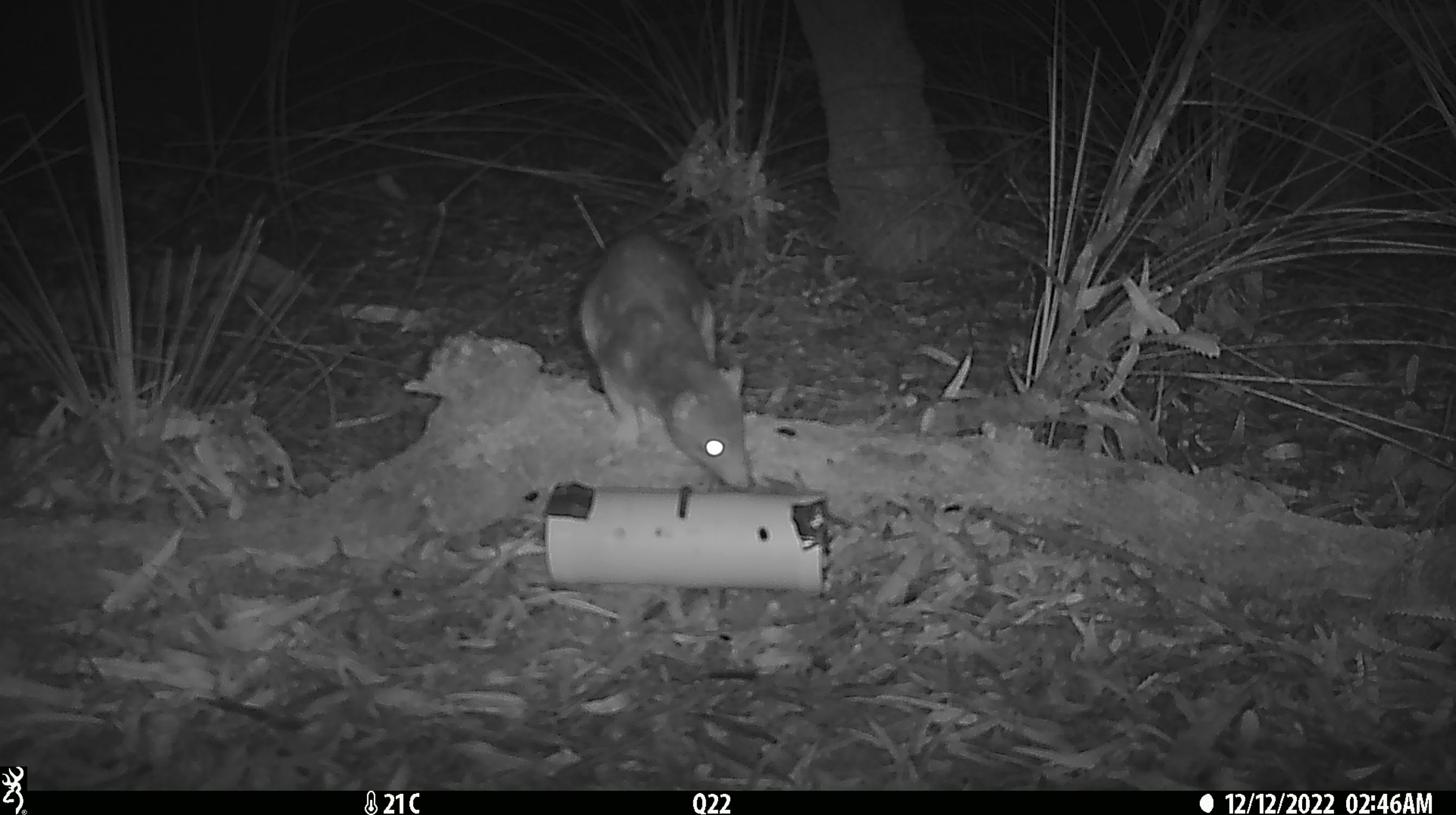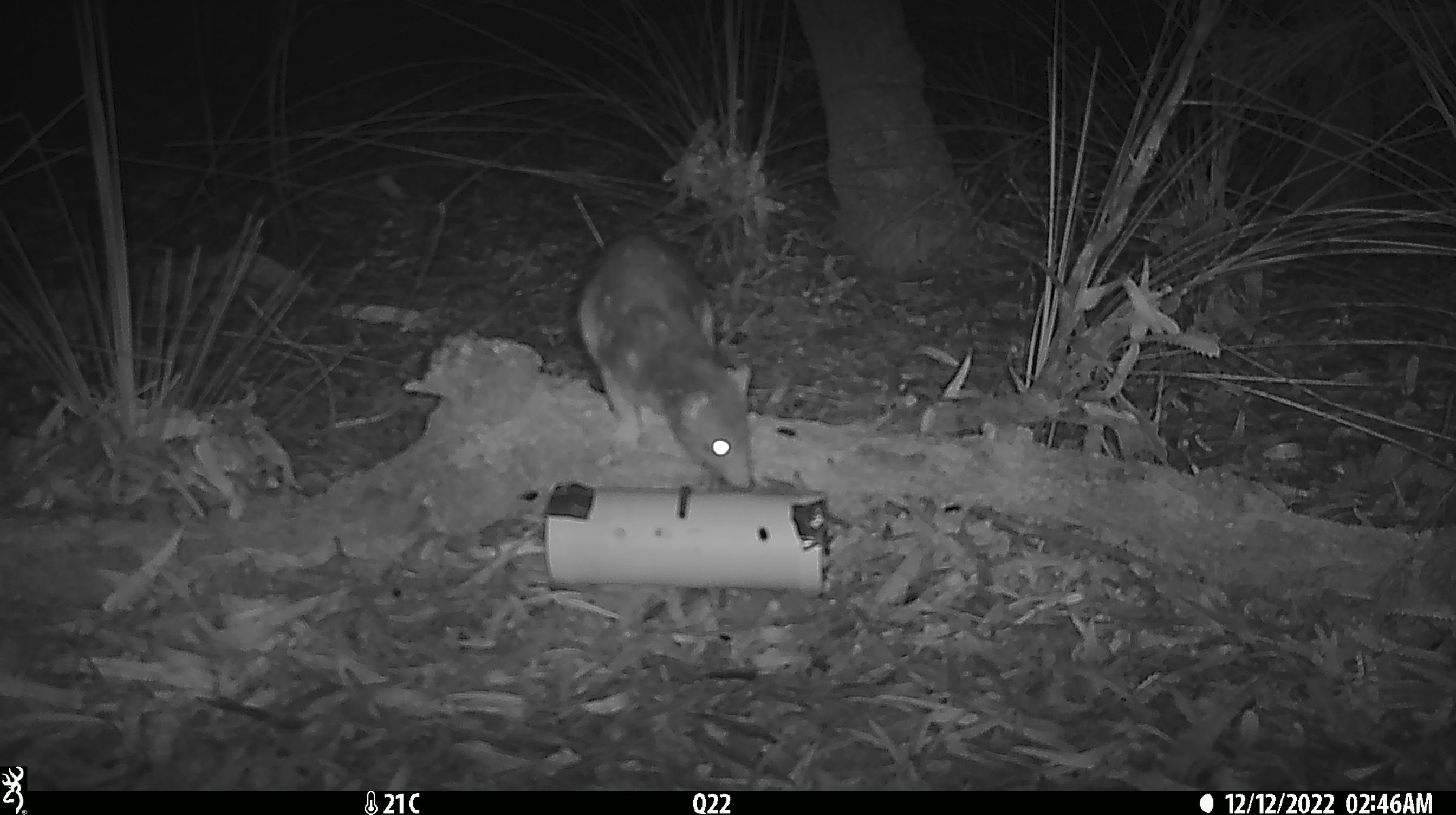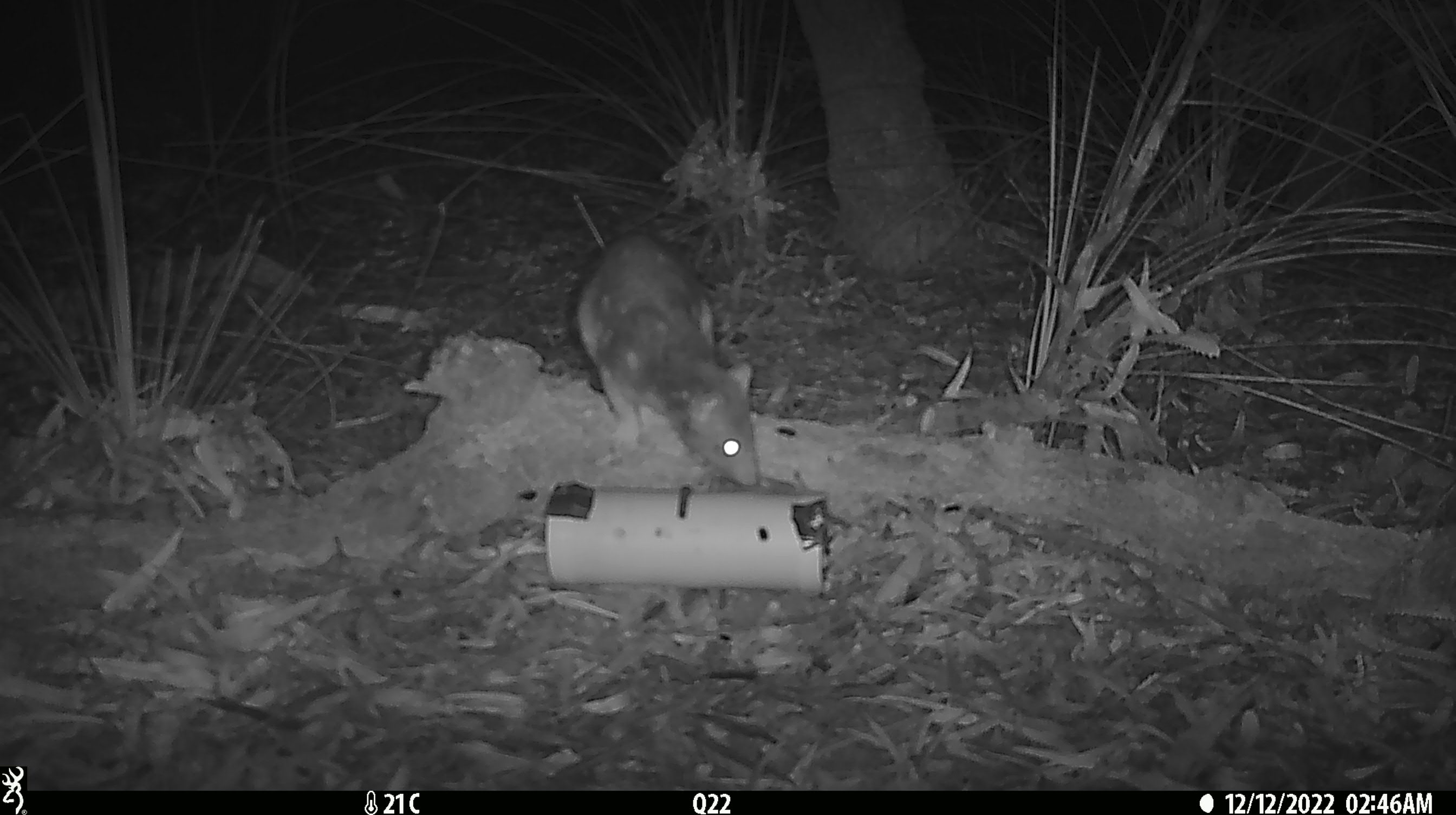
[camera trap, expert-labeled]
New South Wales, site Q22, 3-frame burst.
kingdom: Animalia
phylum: Chordata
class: Mammalia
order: Dasyuromorphia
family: Dasyuridae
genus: Dasyurus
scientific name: Dasyurus maculatus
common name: spotted-tailed quoll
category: quoll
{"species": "quoll (spotted-tailed quoll) (Dasyurus maculatus)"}